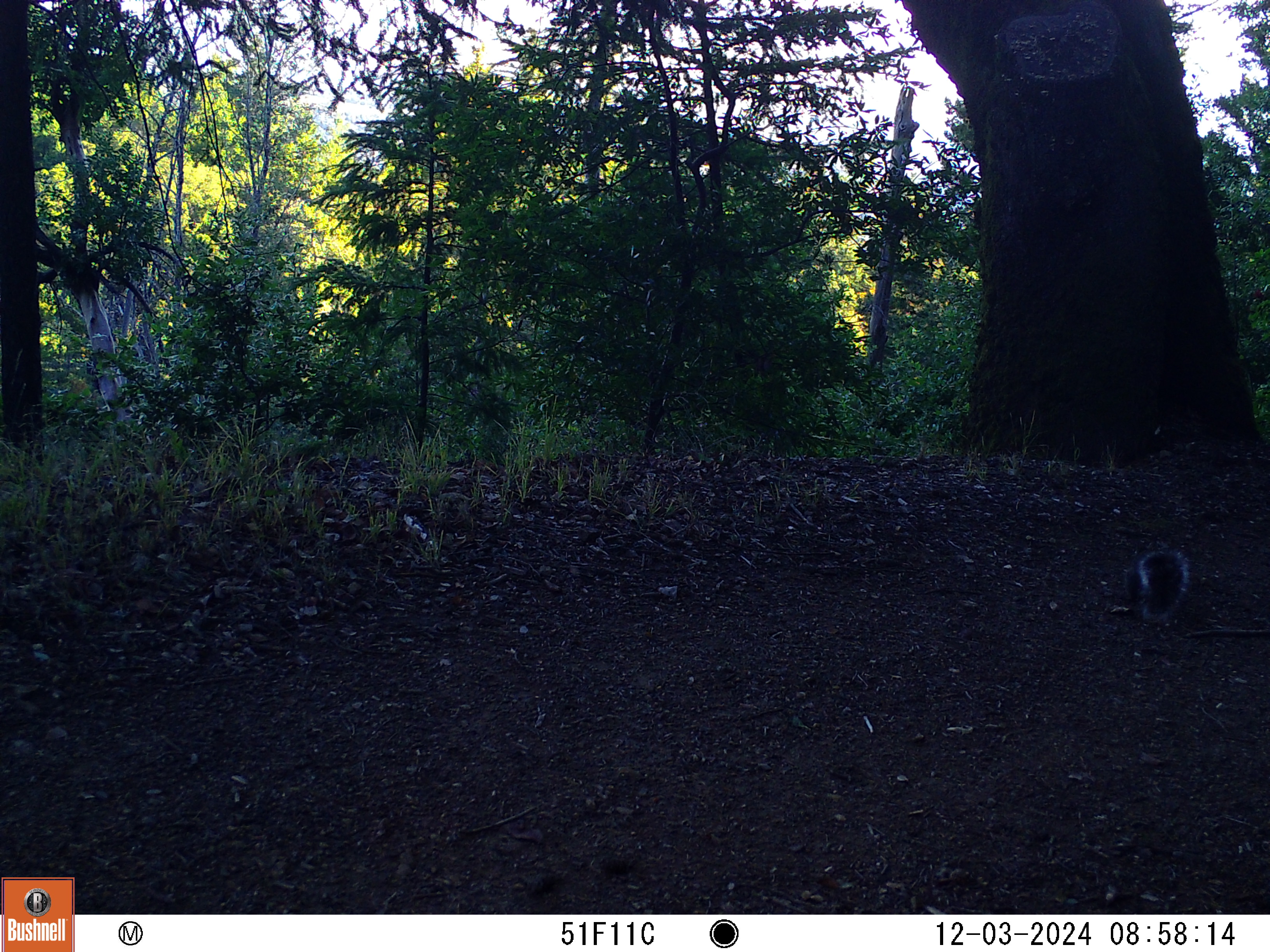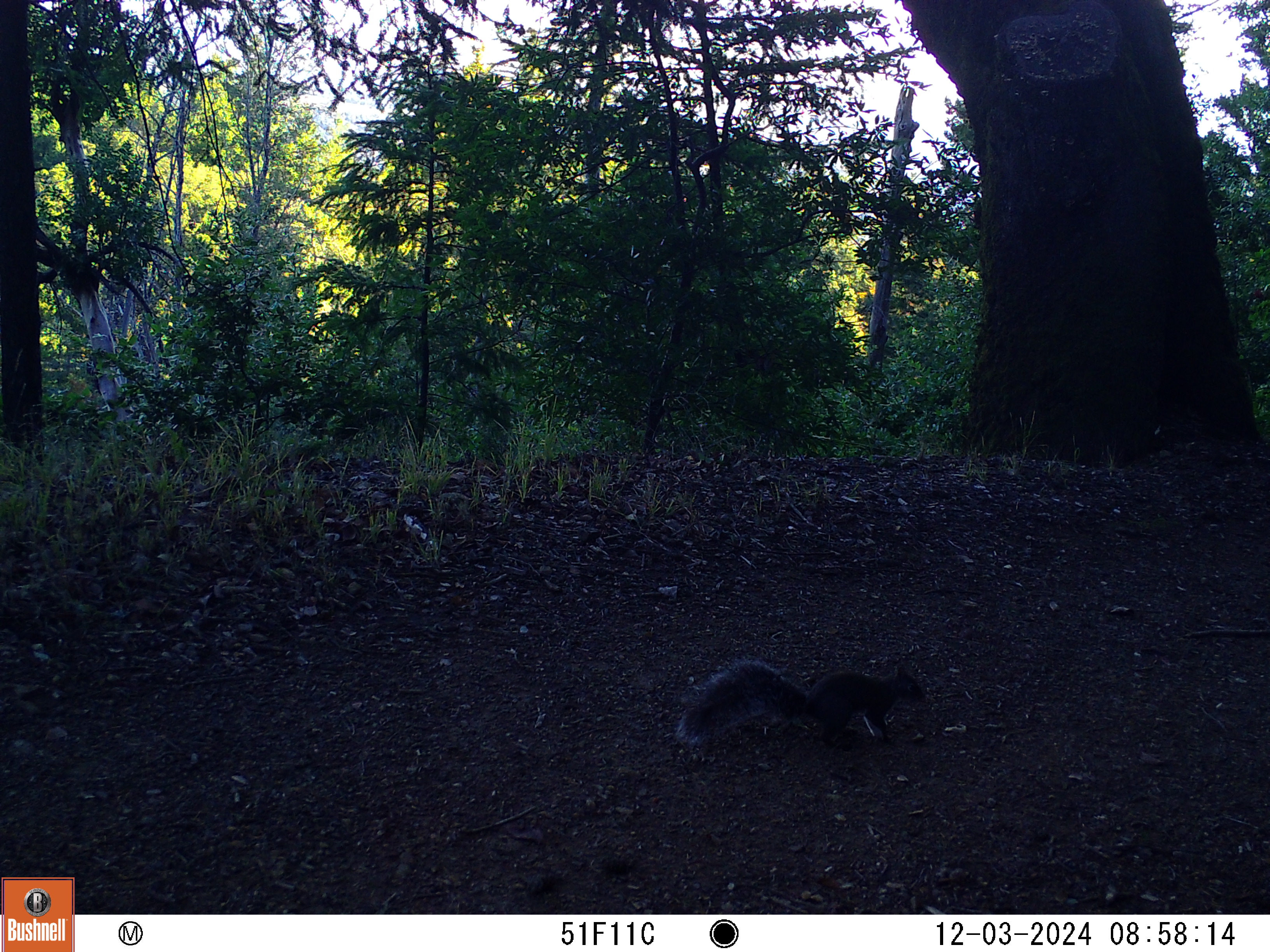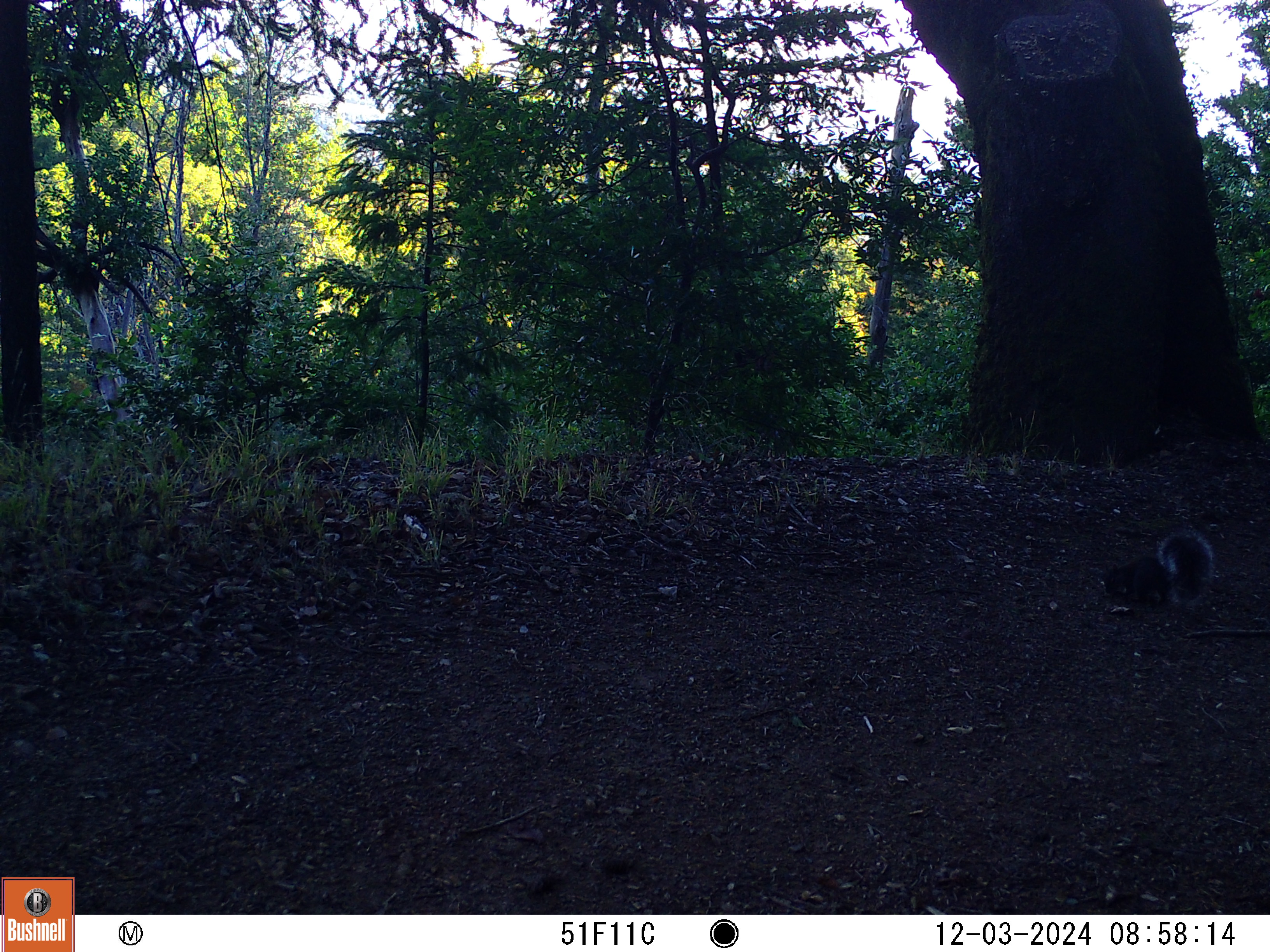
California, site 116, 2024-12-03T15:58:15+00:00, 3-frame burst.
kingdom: Animalia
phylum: Chordata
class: Mammalia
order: Rodentia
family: Sciuridae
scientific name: Sciuridae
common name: squirrel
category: unknown squirrel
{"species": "unknown squirrel (squirrel) (Sciuridae)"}